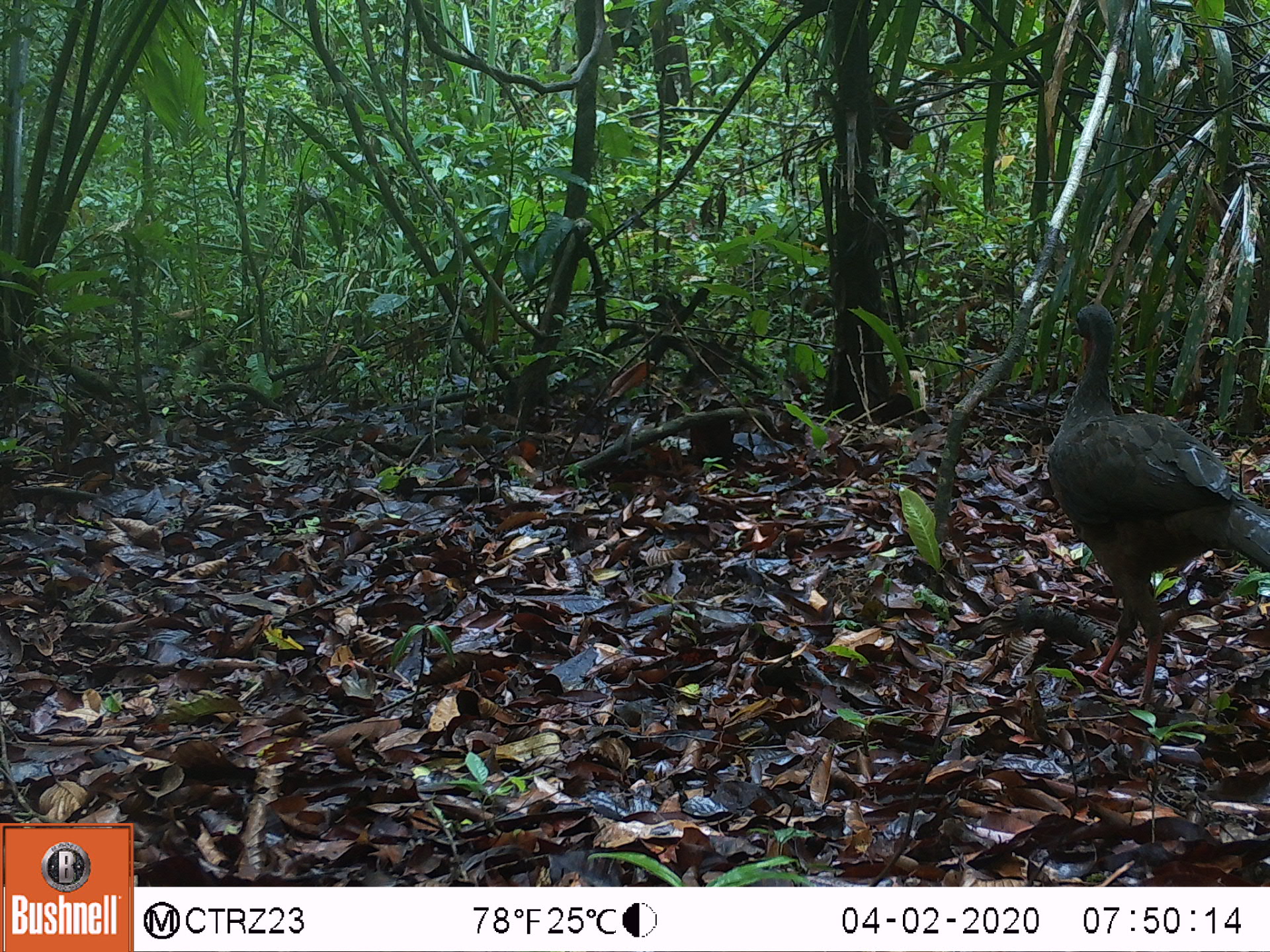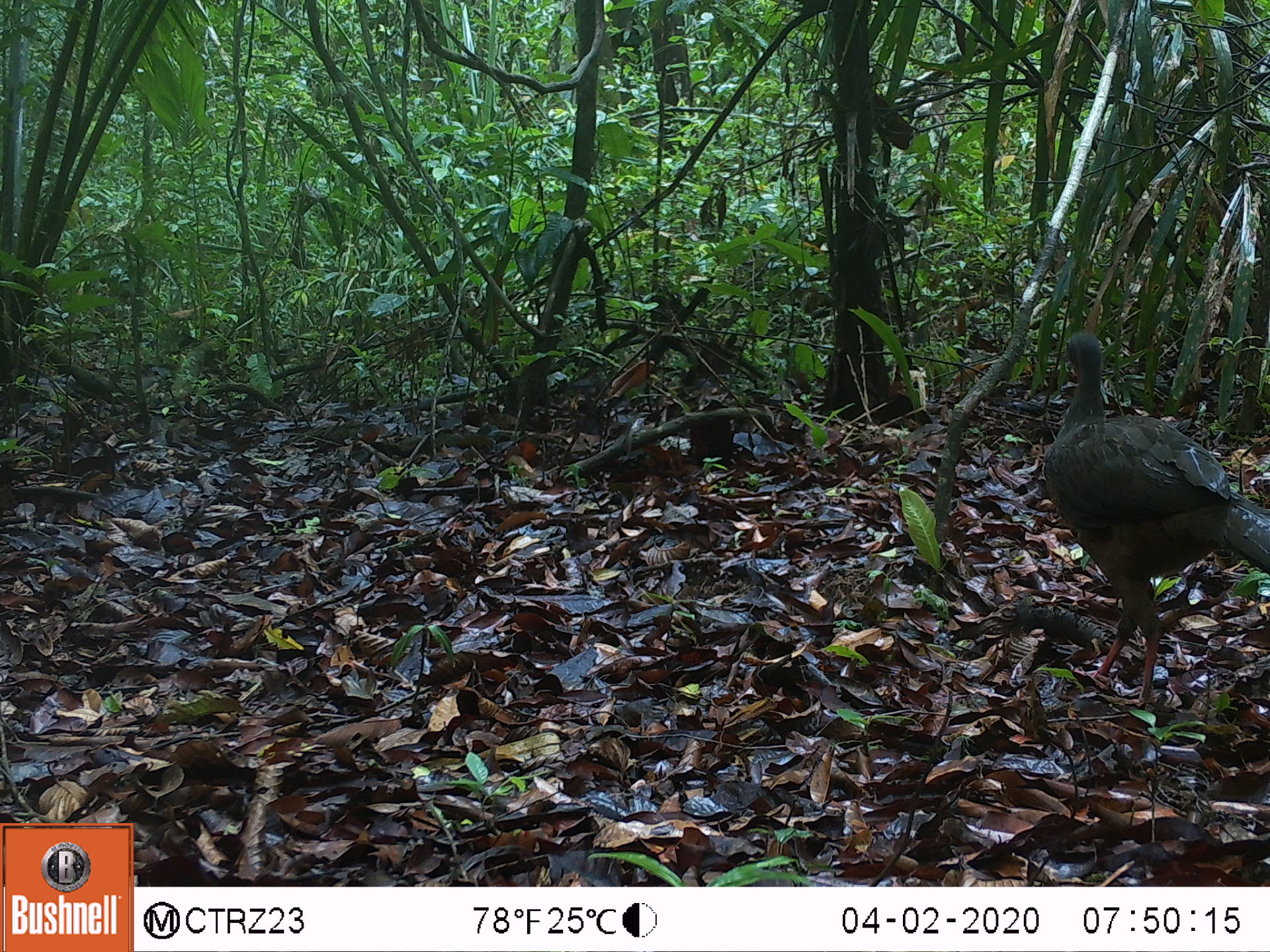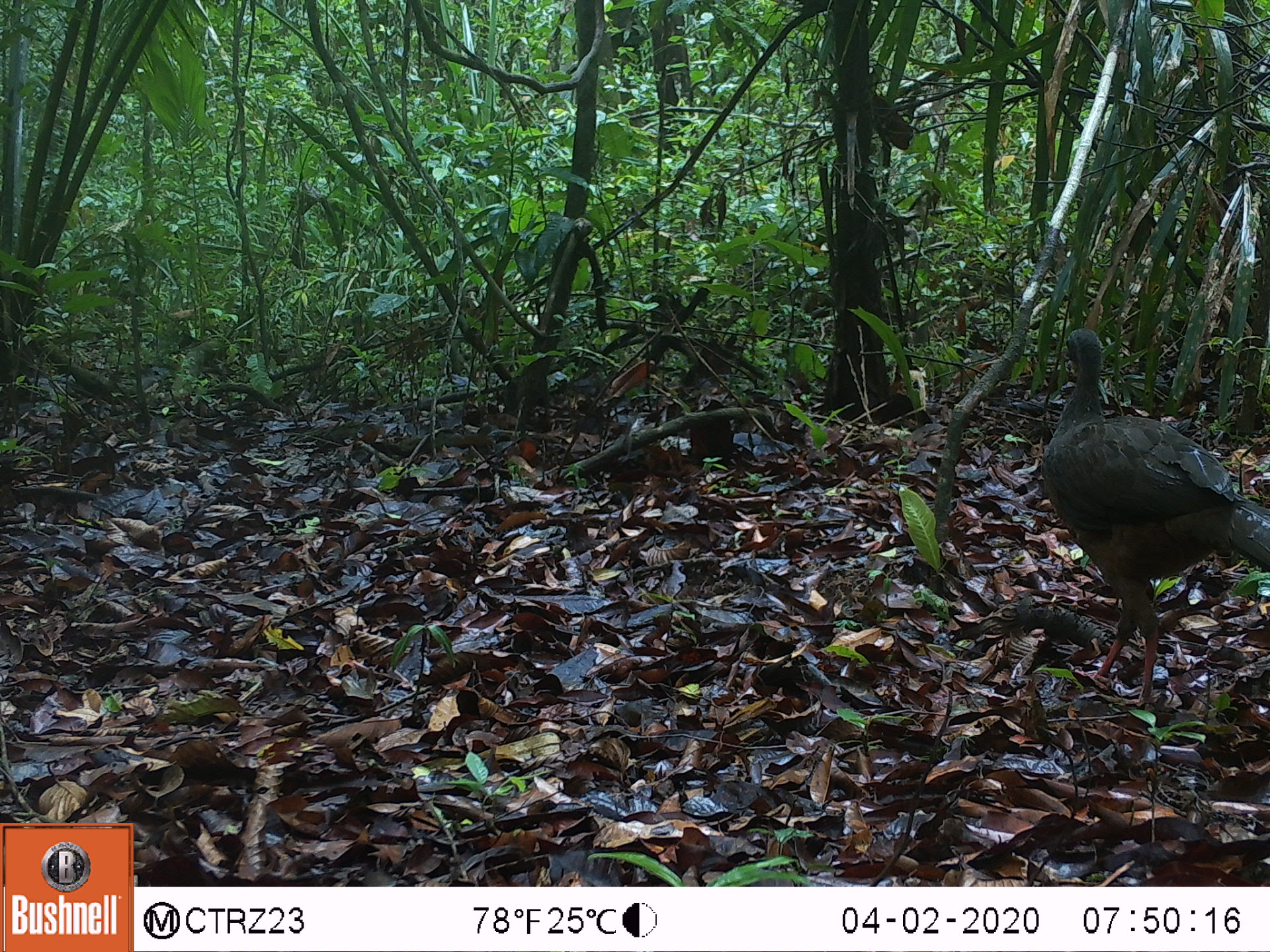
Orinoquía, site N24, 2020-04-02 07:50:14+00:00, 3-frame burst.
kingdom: Animalia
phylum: Chordata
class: Aves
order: Galliformes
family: Cracidae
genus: Penelope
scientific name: Penelope jacquacu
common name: spix's guan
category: spixs guan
Spixs guan (spix's guan) (Penelope jacquacu).